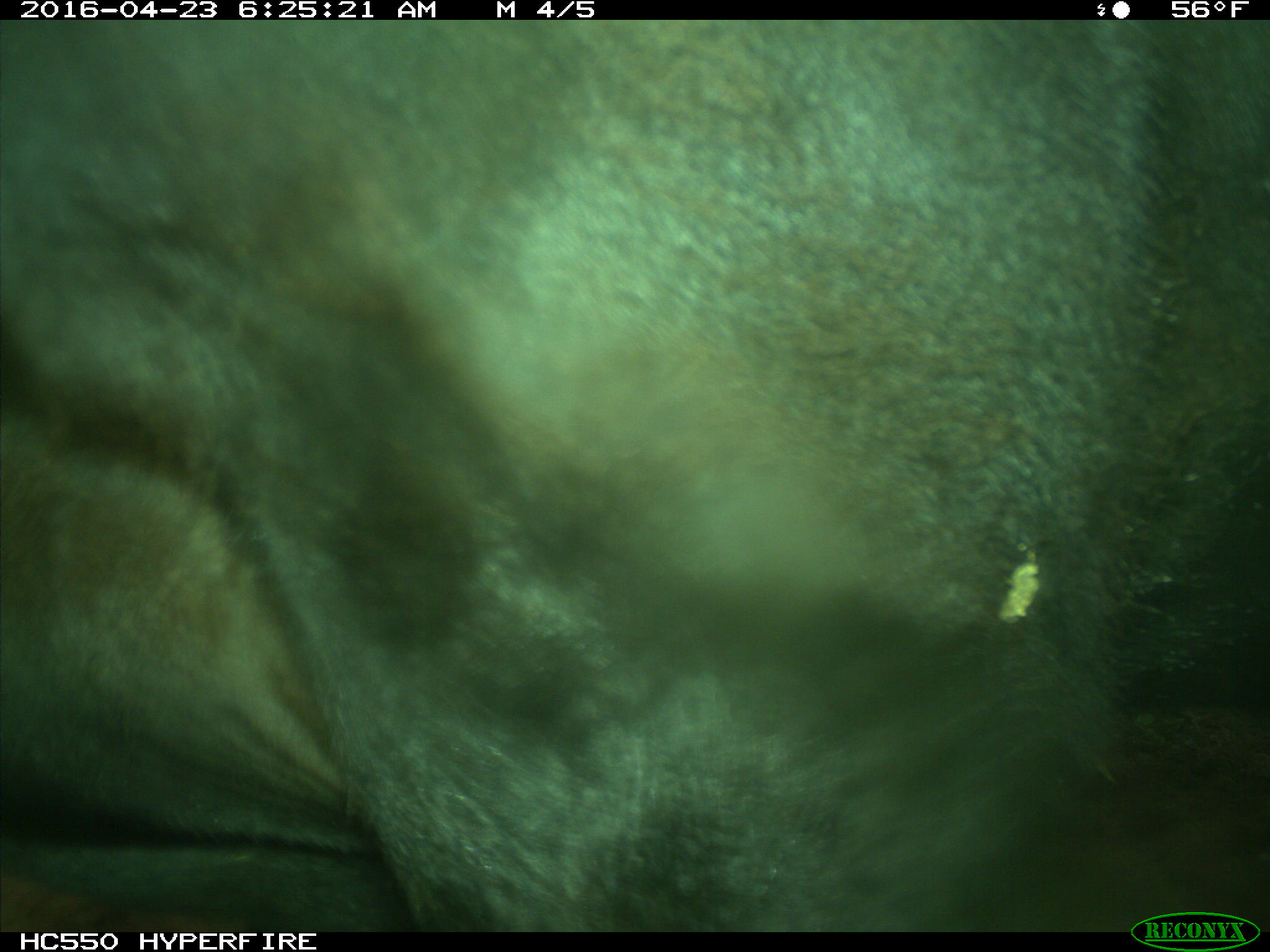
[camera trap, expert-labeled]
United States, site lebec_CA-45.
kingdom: Animalia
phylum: Chordata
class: Mammalia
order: Artiodactyla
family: Bovidae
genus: Bos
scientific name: Bos taurus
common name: domestic cow